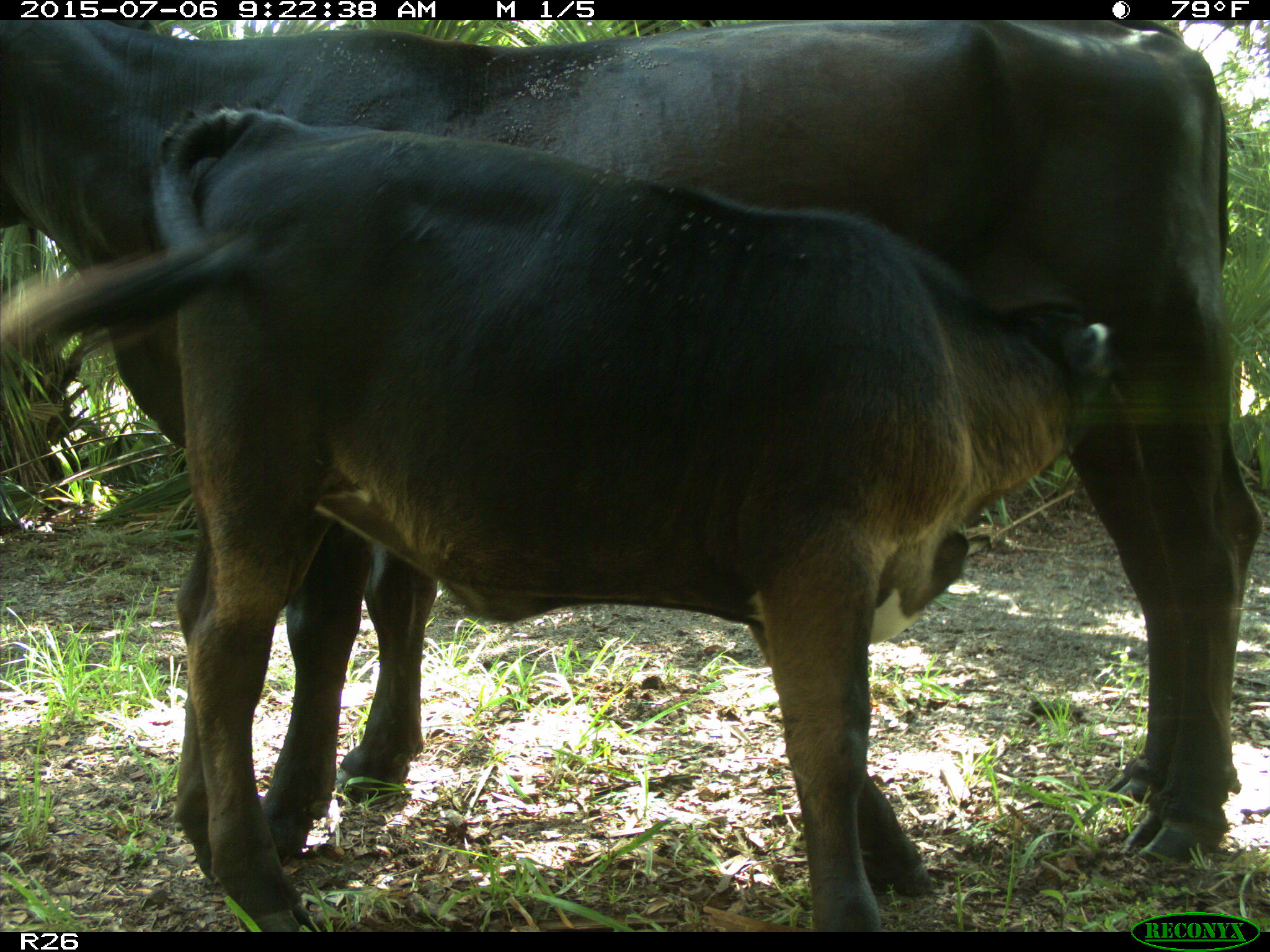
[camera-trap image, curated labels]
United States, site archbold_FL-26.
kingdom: Animalia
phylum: Chordata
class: Mammalia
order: Artiodactyla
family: Bovidae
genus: Bos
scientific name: Bos taurus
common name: domestic cow